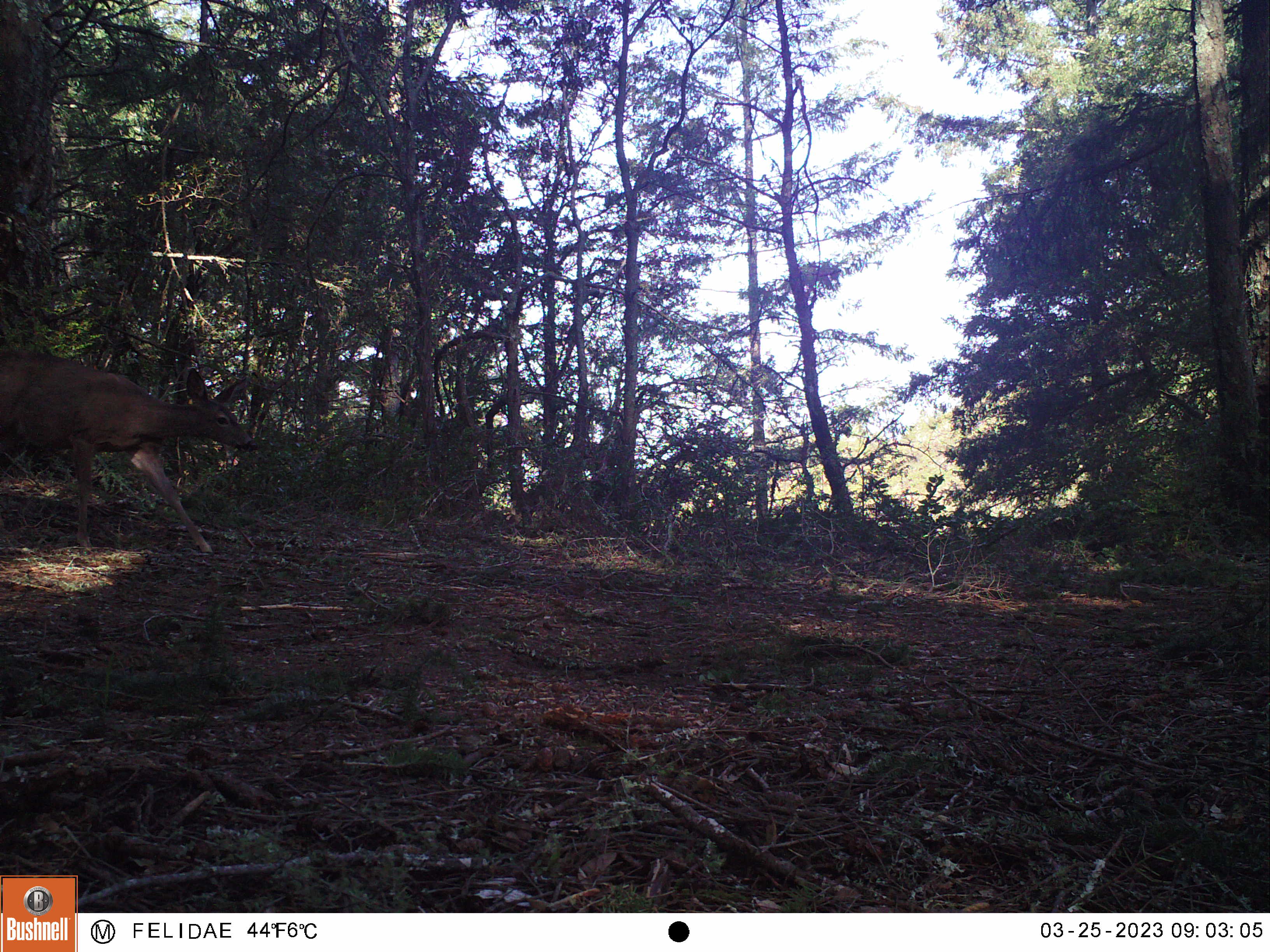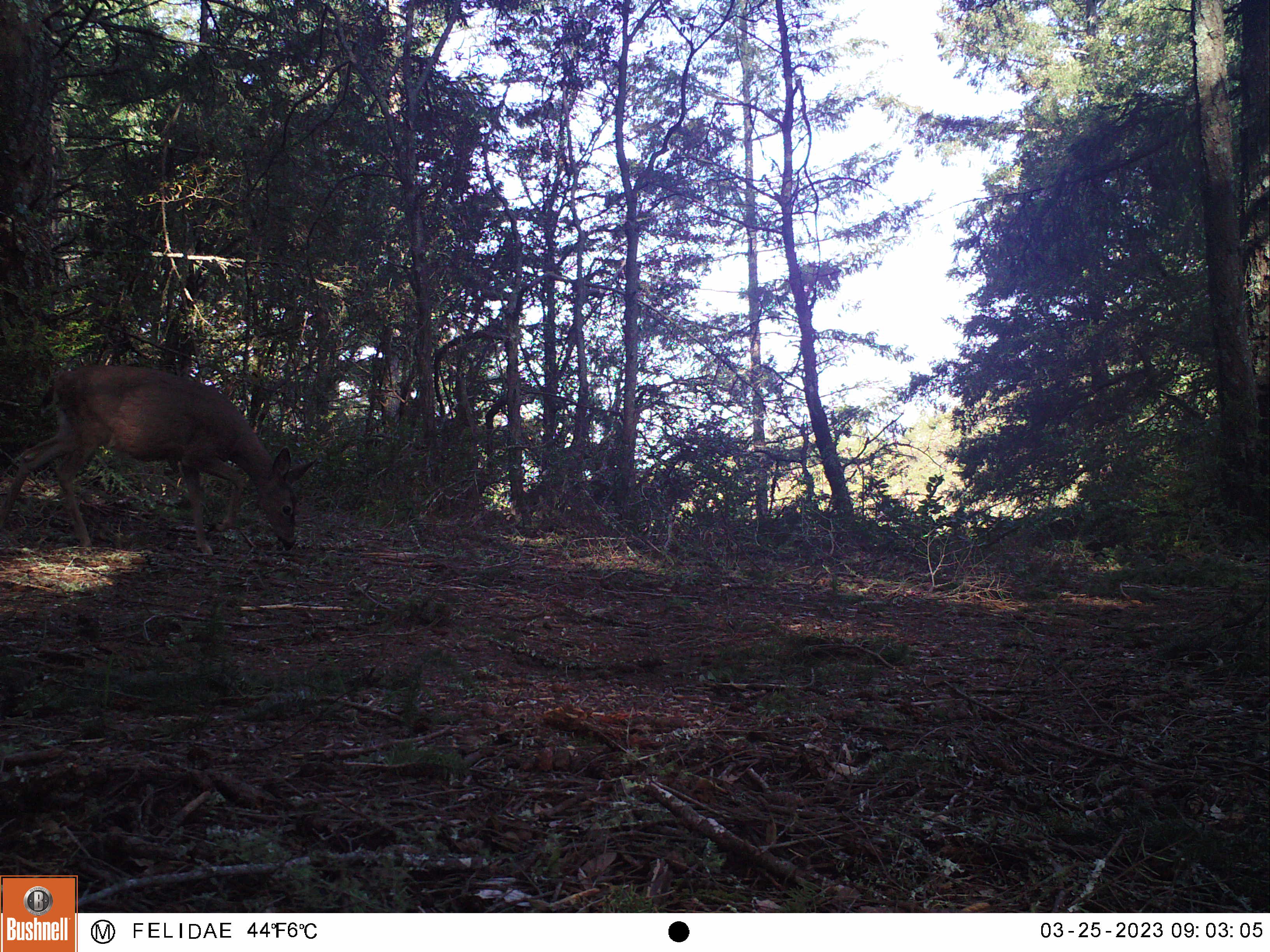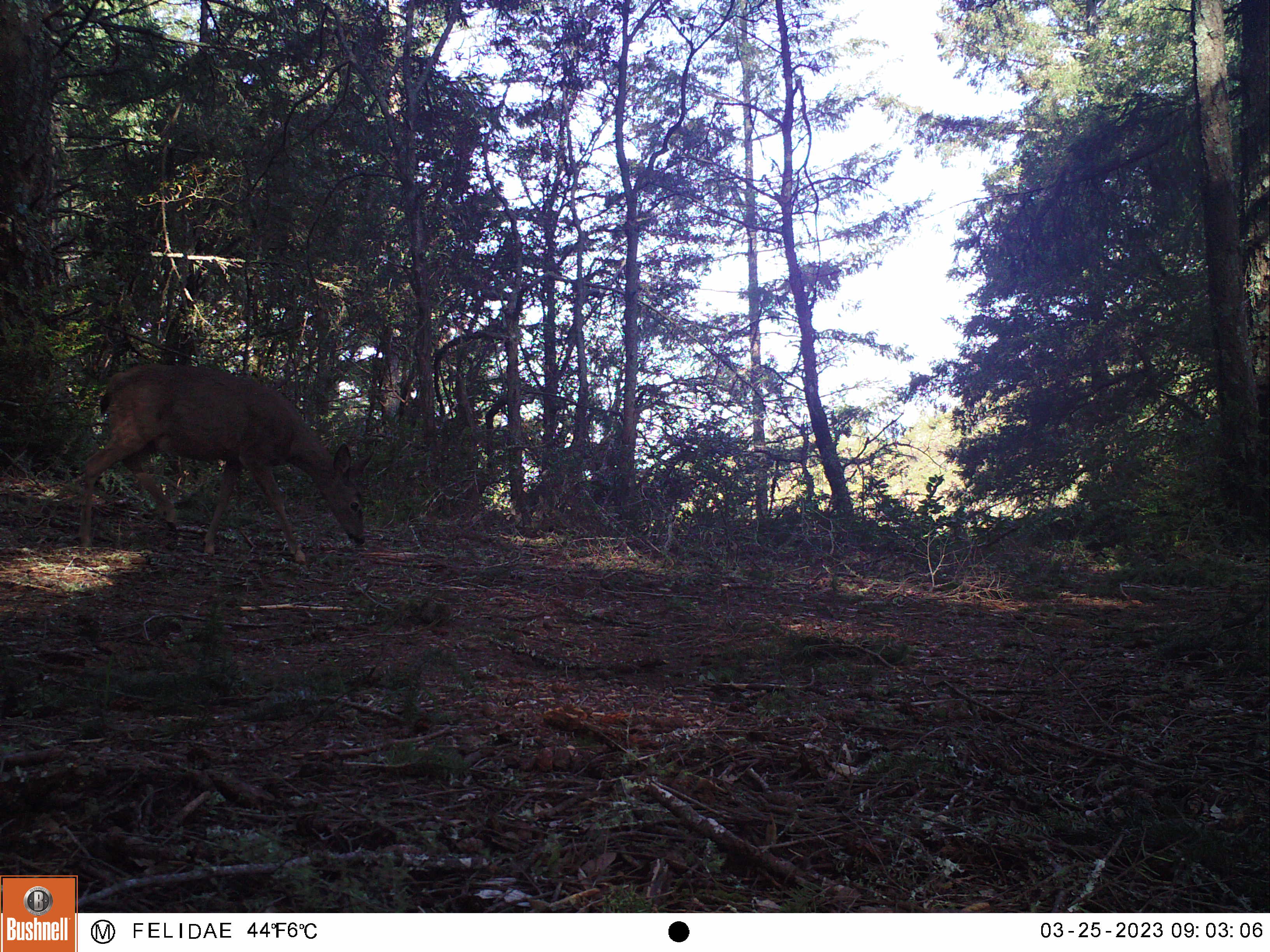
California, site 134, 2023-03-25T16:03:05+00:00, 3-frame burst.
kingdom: Animalia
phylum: Chordata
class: Mammalia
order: Artiodactyla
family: Cervidae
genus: Odocoileus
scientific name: Odocoileus hemionus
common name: mule deer